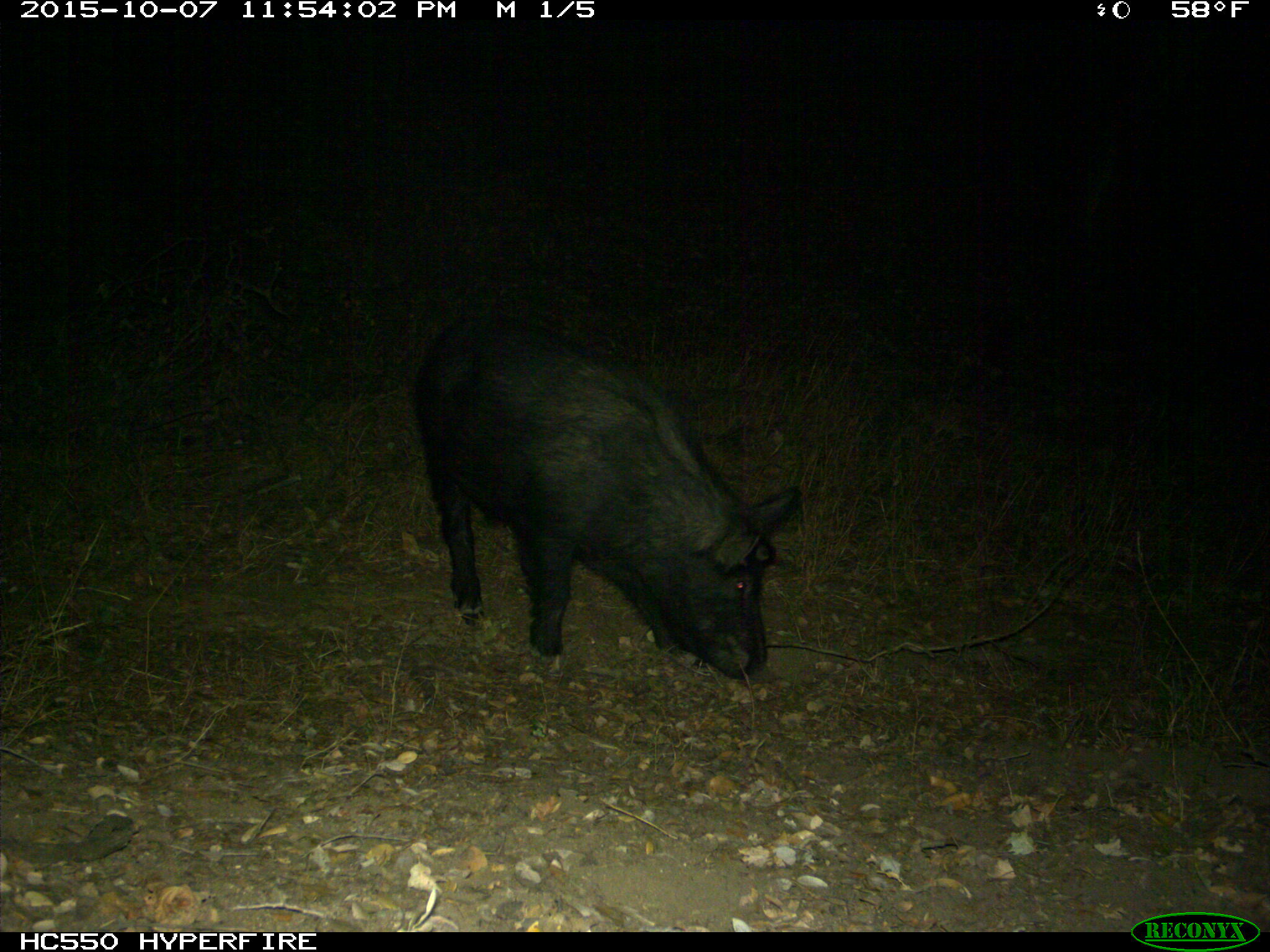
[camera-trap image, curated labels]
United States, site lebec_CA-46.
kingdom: Animalia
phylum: Chordata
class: Mammalia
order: Artiodactyla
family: Suidae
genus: Sus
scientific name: Sus scrofa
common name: wild boar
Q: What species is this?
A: Sus scrofa (wild boar).